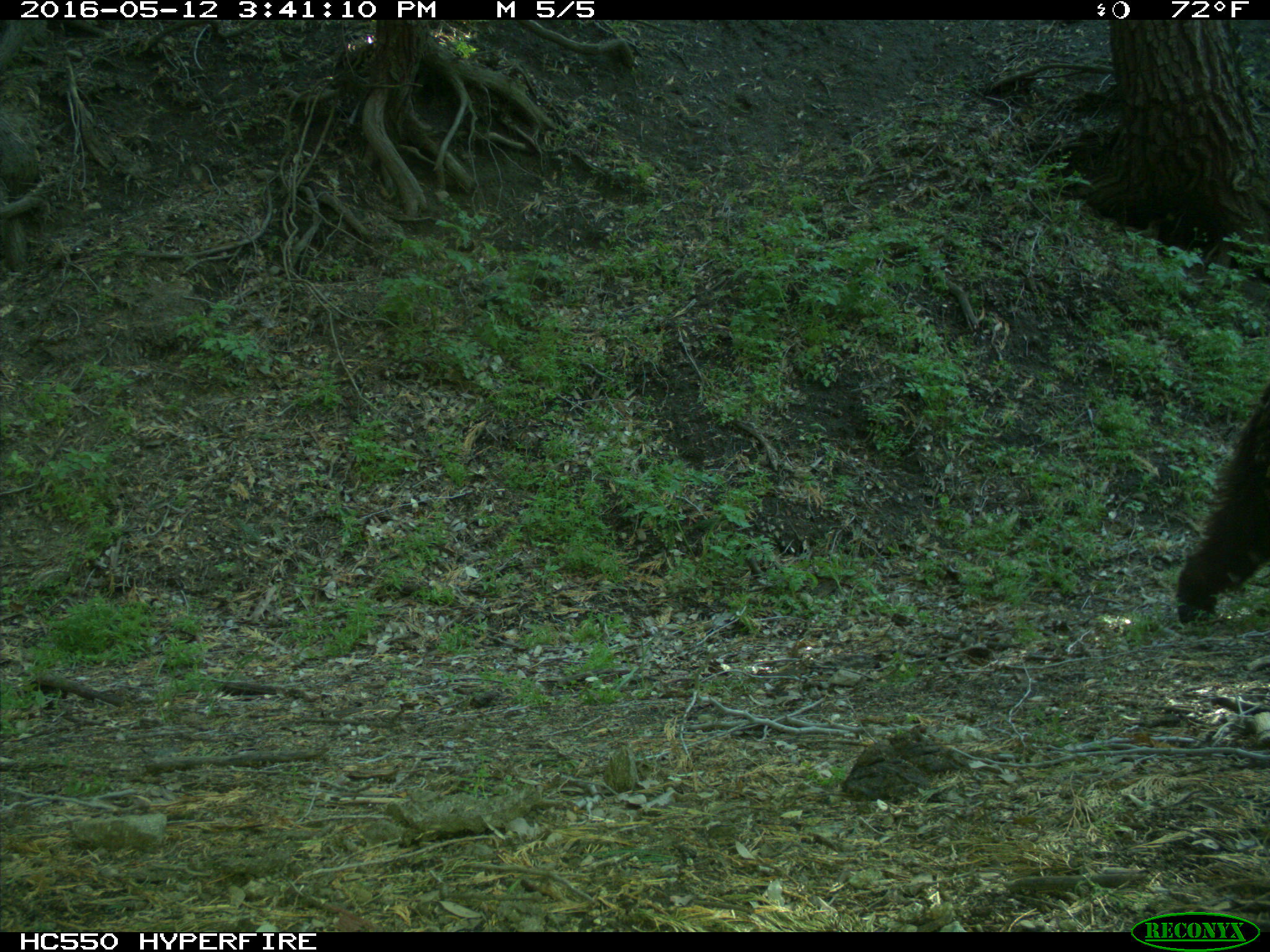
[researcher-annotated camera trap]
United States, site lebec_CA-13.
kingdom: Animalia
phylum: Chordata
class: Mammalia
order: Carnivora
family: Ursidae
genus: Ursus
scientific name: Ursus americanus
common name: american black bear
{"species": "Ursus americanus (american black bear)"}